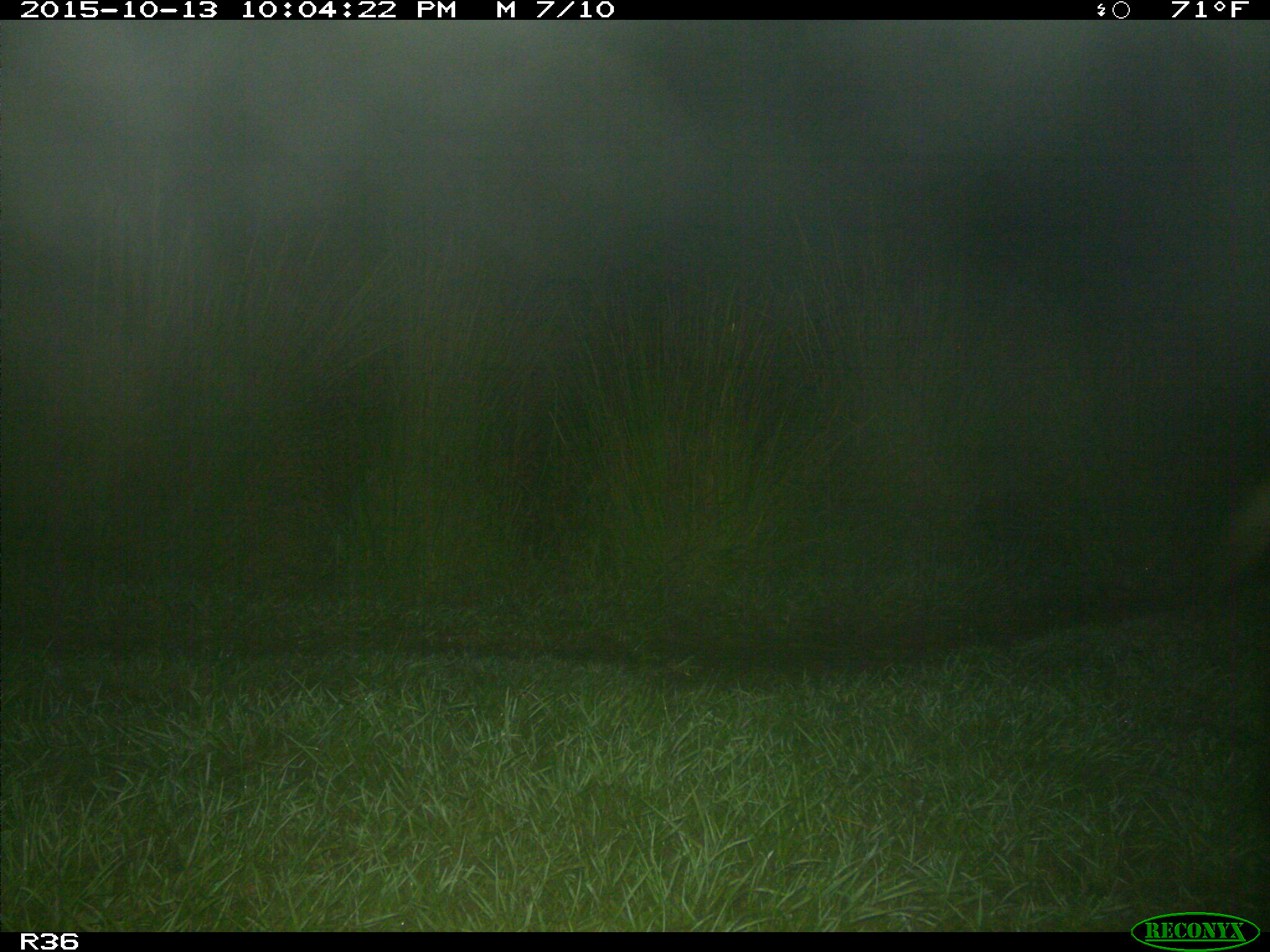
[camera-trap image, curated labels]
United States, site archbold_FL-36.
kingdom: Animalia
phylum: Chordata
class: Mammalia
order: Artiodactyla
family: Suidae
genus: Sus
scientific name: Sus scrofa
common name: wild boar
Sus scrofa (wild boar).